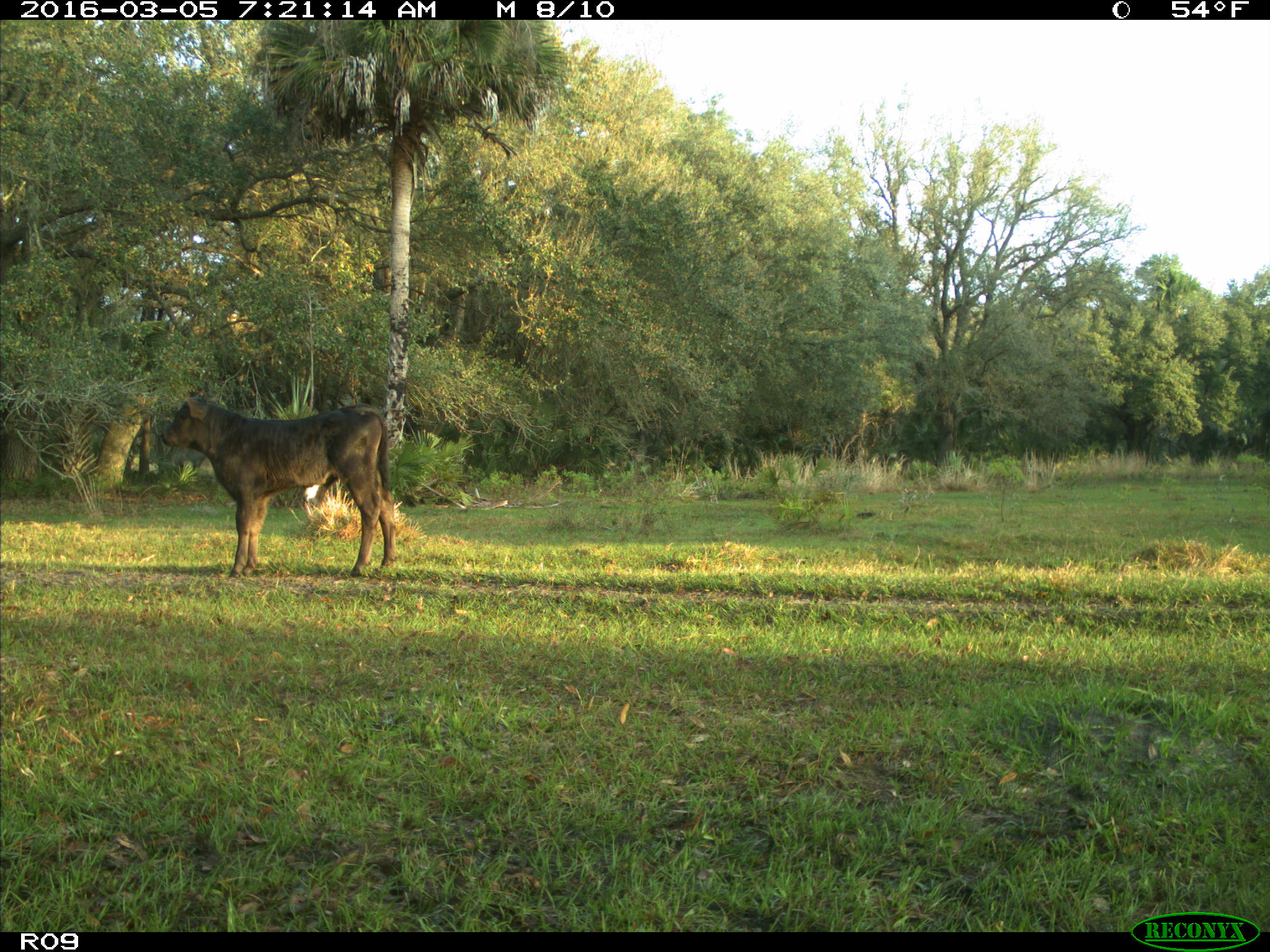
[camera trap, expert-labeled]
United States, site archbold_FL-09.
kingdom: Animalia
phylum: Chordata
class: Mammalia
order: Artiodactyla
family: Bovidae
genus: Bos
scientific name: Bos taurus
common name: domestic cow